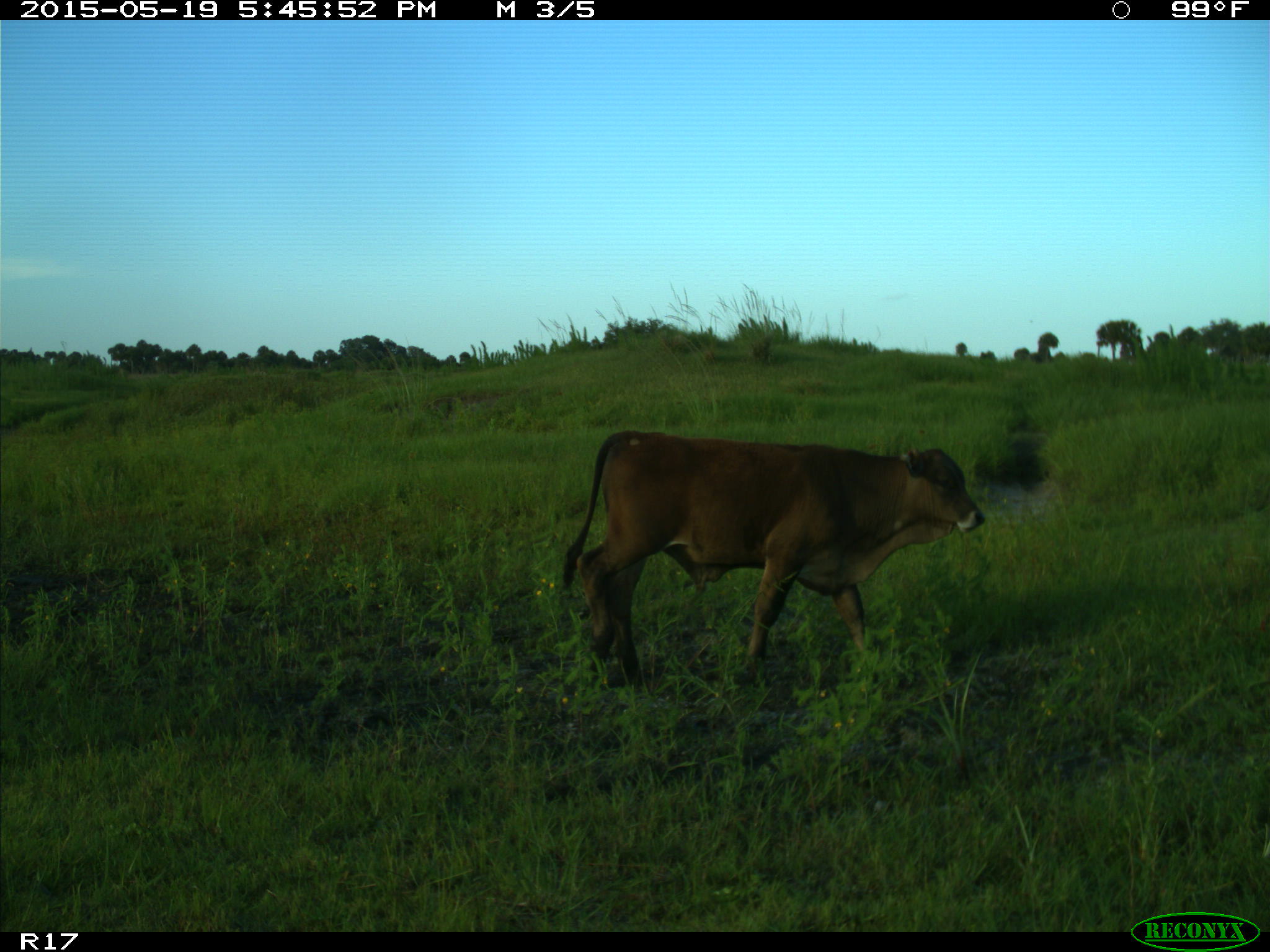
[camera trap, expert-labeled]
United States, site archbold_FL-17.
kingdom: Animalia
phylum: Chordata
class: Mammalia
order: Artiodactyla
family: Bovidae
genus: Bos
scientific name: Bos taurus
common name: domestic cow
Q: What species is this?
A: Bos taurus (domestic cow).